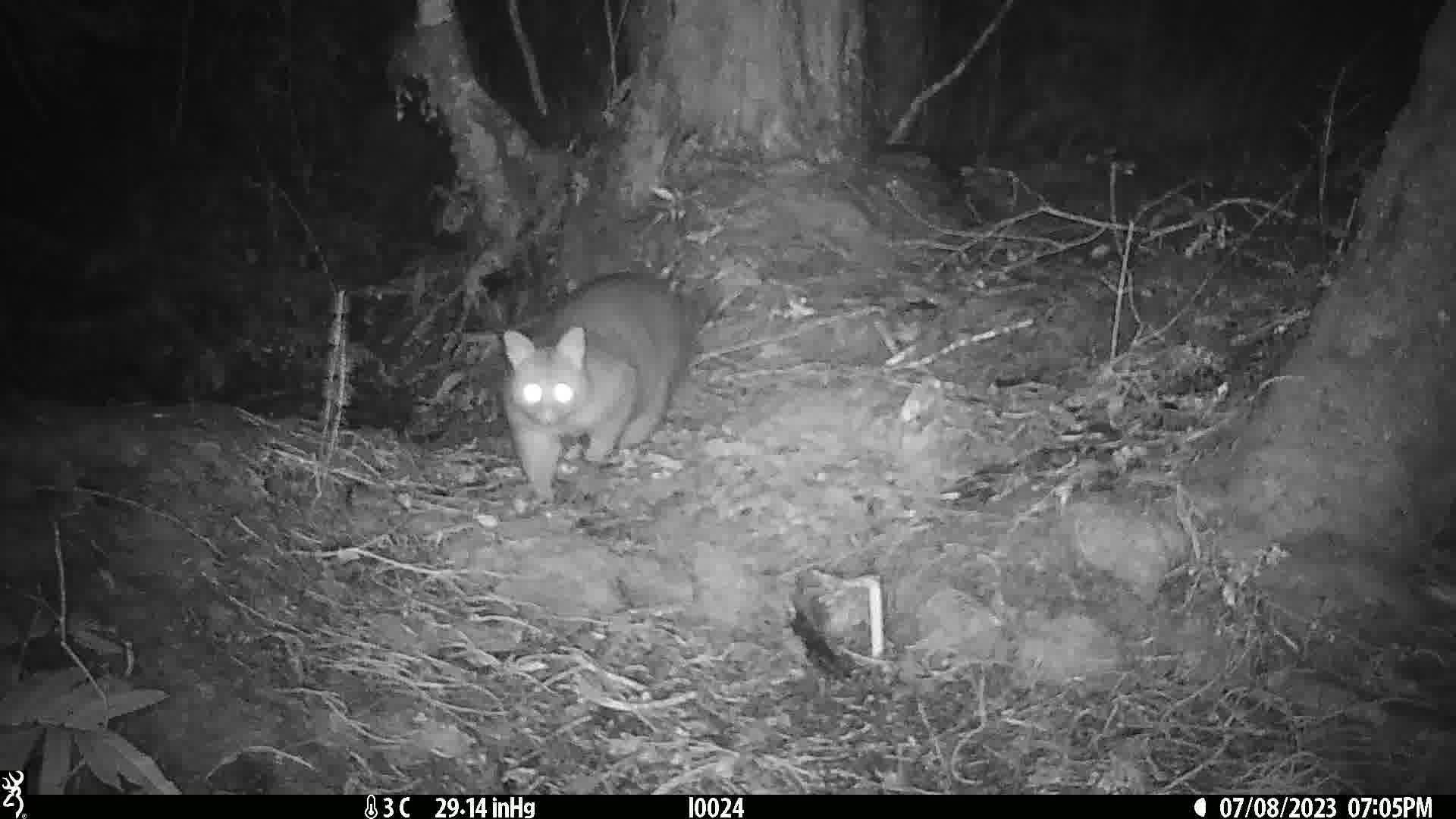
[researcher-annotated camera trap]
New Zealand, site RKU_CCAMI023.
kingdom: Animalia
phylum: Chordata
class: Mammalia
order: Diprotodontia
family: Phalangeridae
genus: Trichosurus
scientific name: Trichosurus vulpecula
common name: common brushtail possum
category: possum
Possum (common brushtail possum) (Trichosurus vulpecula).